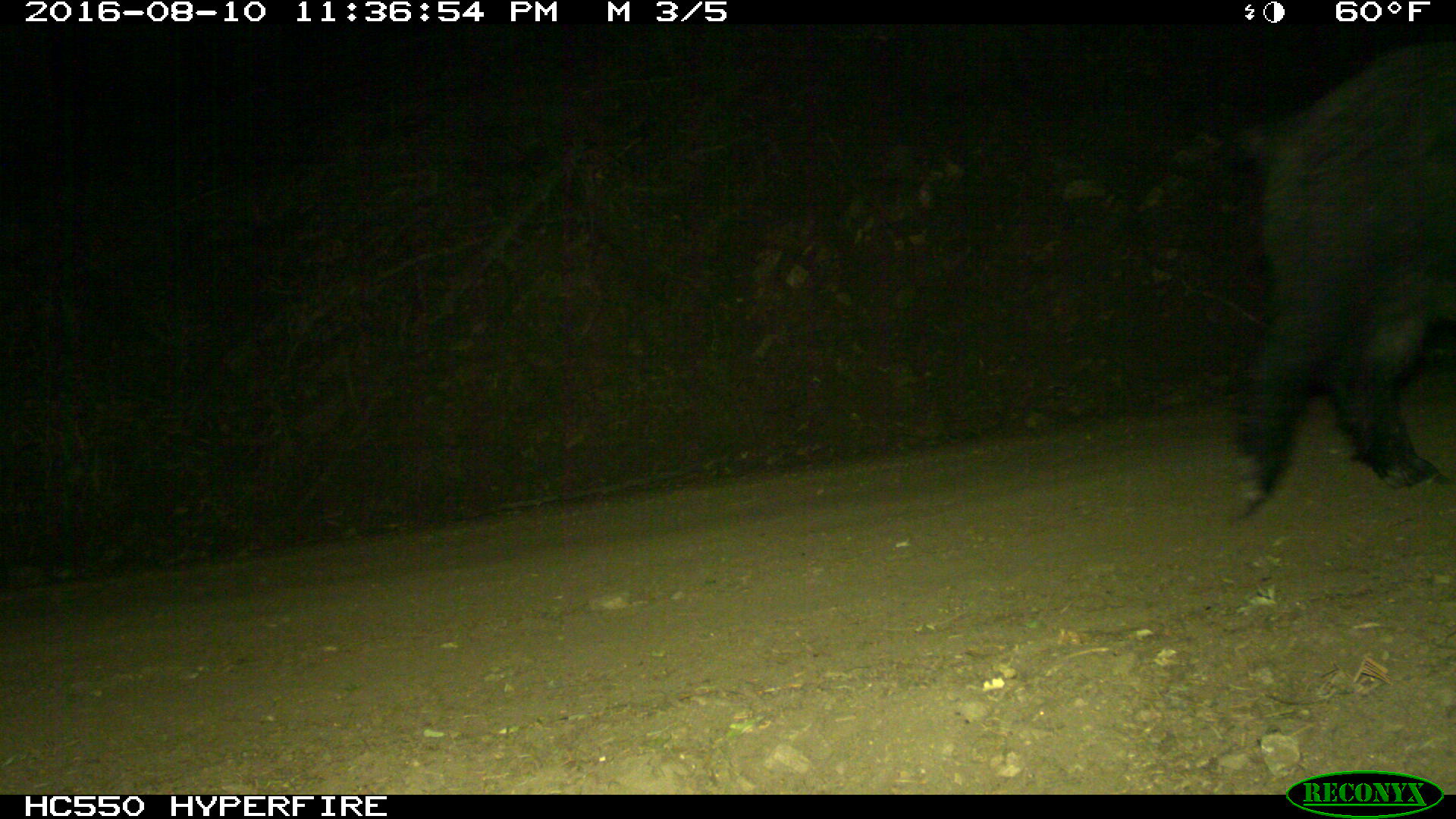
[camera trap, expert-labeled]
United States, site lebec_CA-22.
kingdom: Animalia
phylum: Chordata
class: Mammalia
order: Artiodactyla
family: Suidae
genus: Sus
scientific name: Sus scrofa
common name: wild boar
Sus scrofa (wild boar).